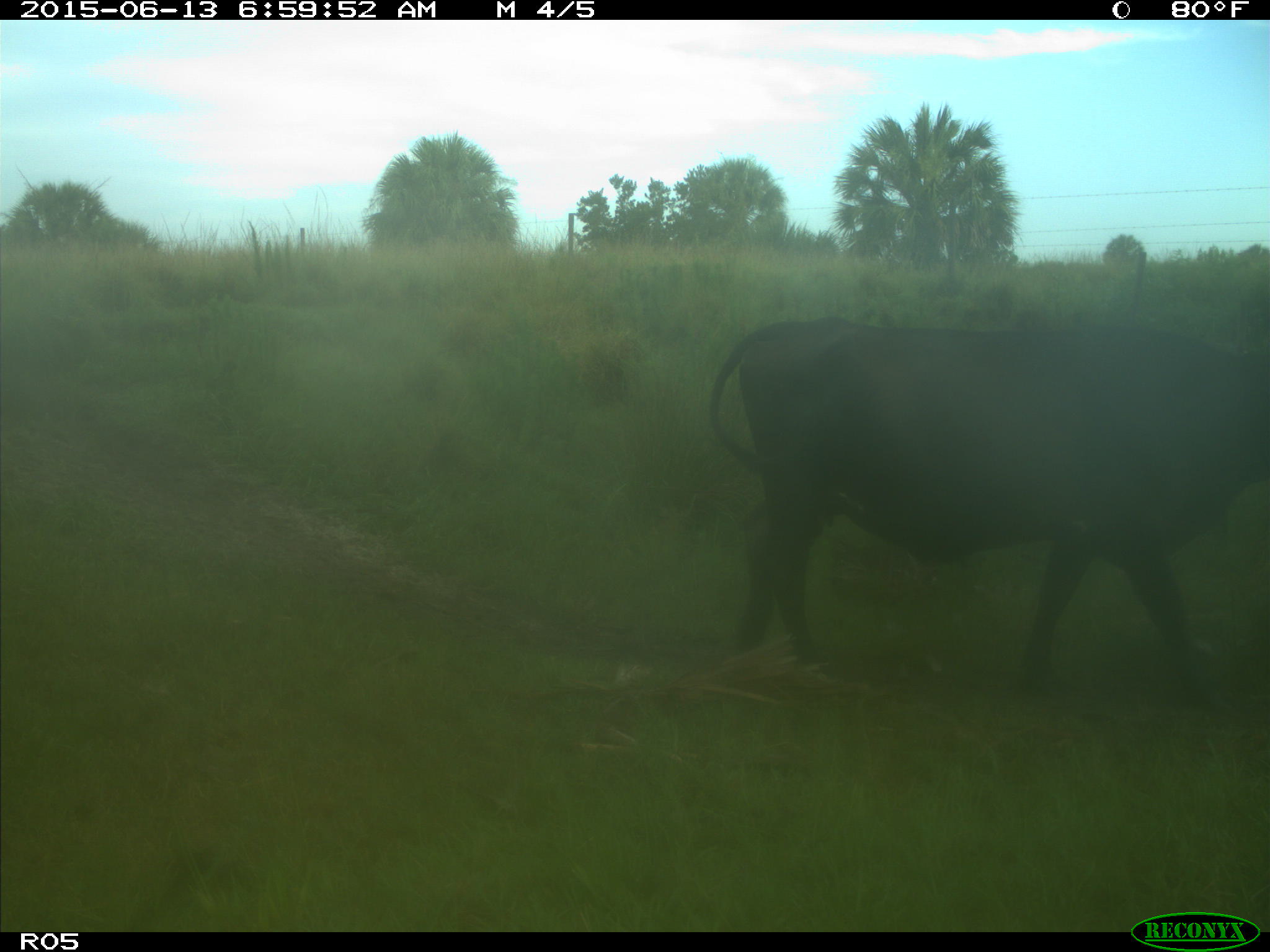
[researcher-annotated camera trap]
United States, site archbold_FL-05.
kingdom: Animalia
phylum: Chordata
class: Mammalia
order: Artiodactyla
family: Bovidae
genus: Bos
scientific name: Bos taurus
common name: domestic cow